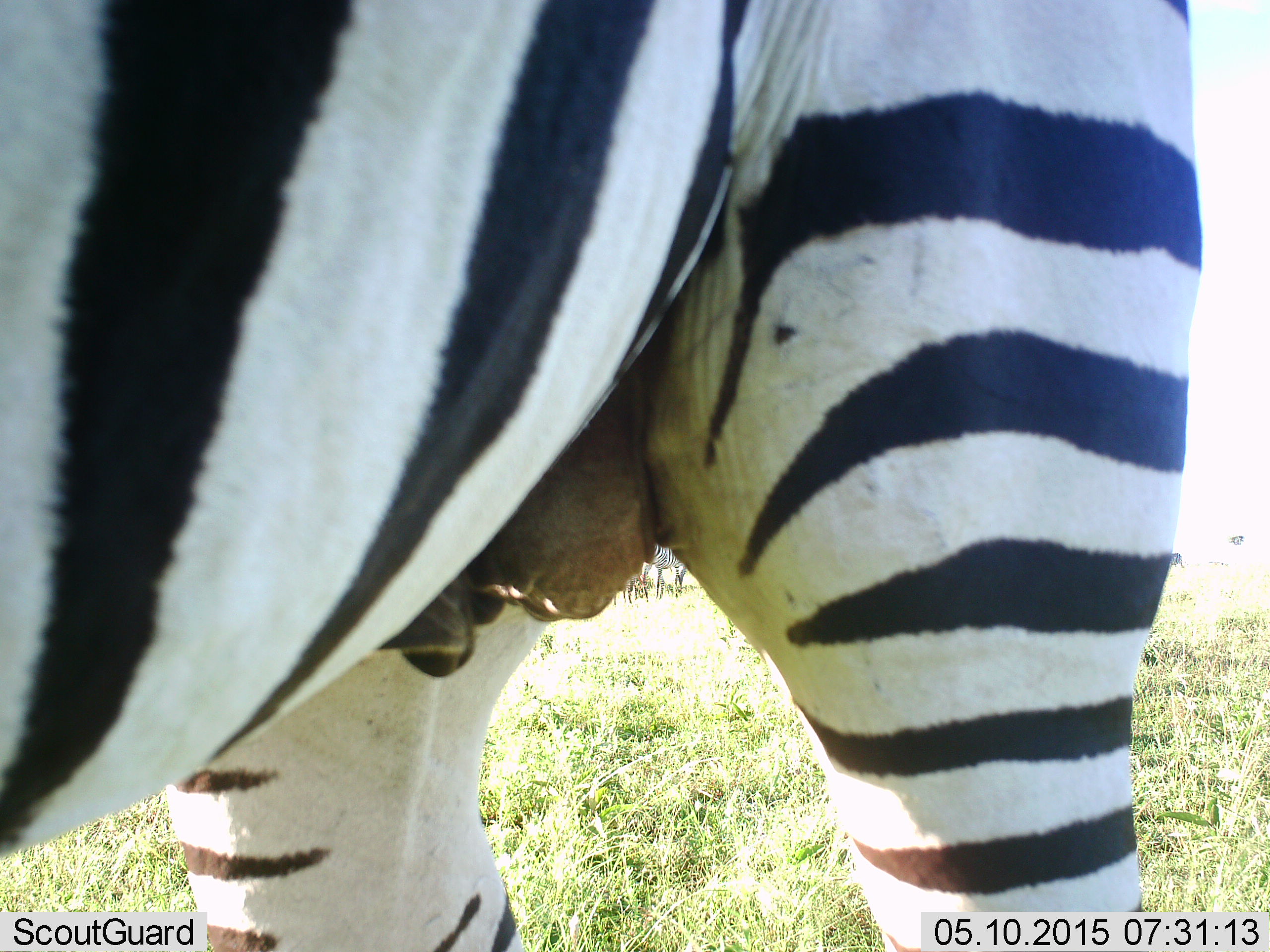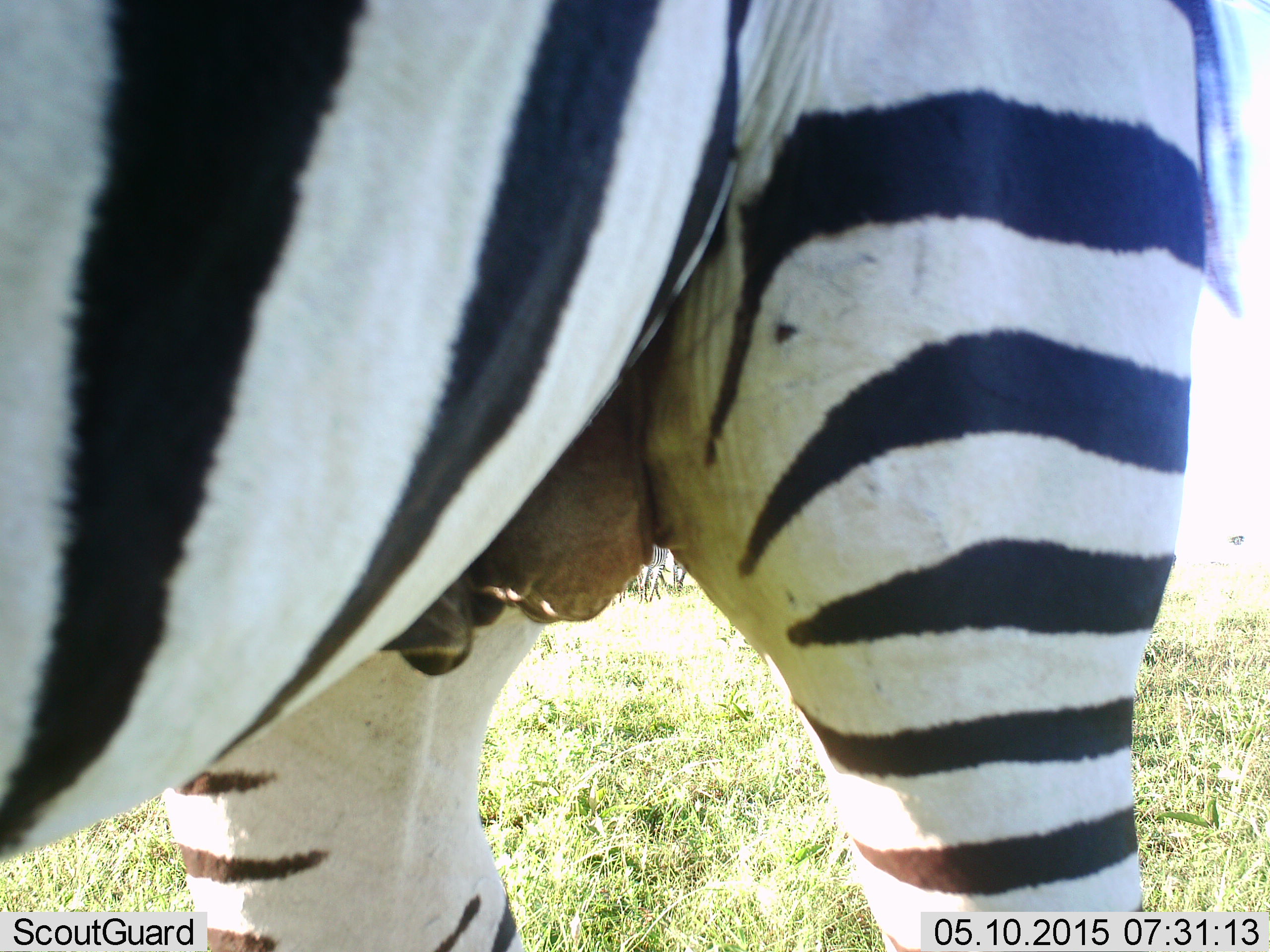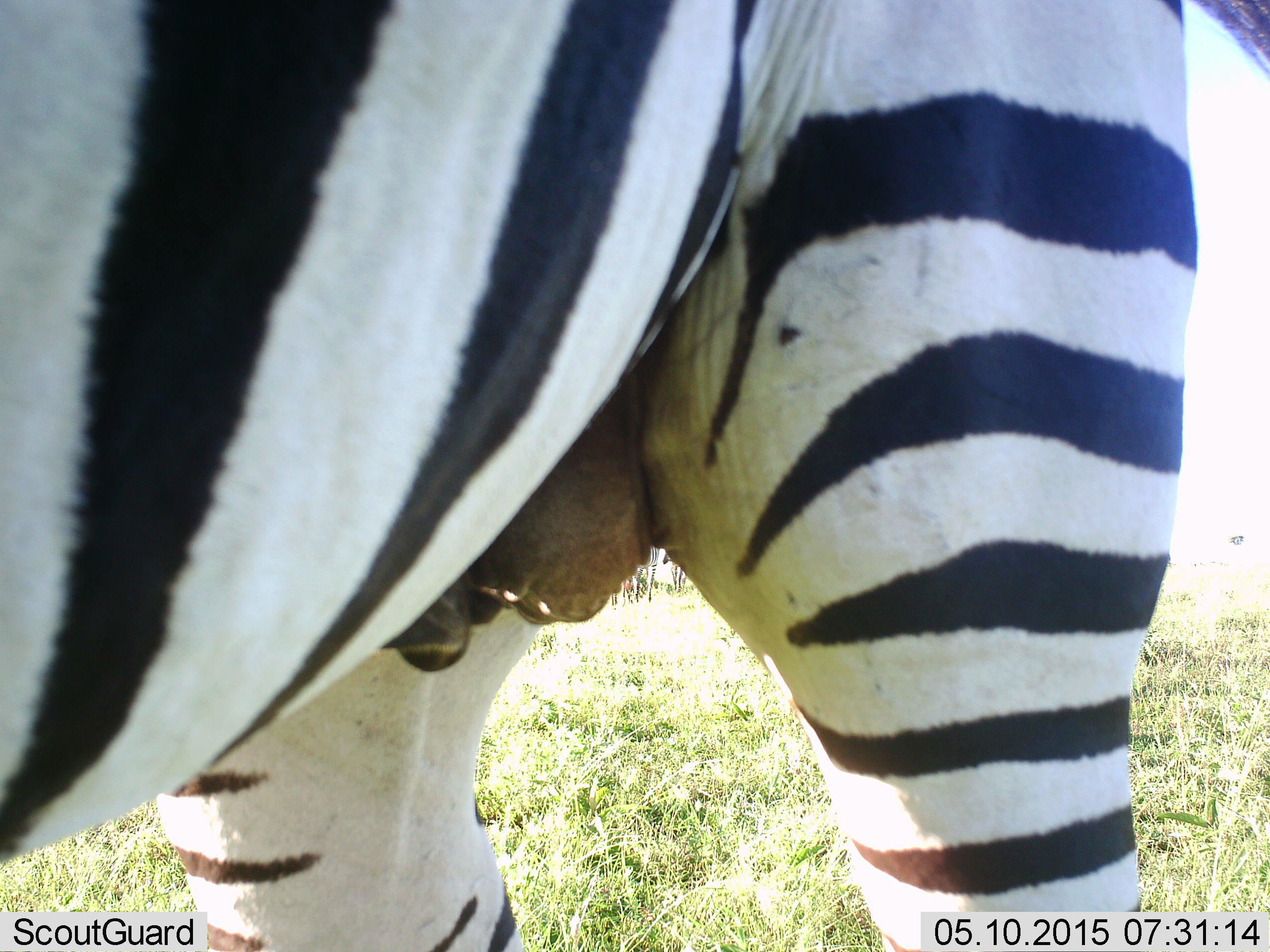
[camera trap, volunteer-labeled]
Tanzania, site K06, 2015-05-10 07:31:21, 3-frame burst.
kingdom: Animalia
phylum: Chordata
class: Mammalia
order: Perissodactyla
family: Equidae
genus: Equus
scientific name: Equus quagga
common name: plains zebra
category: zebra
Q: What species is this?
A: Zebra (plains zebra) (Equus quagga).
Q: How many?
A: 1.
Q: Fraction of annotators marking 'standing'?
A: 90%.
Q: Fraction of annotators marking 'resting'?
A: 0%.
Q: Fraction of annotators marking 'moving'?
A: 20%.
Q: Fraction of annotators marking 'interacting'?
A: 0%.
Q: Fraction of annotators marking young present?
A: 0%.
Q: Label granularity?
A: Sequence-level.